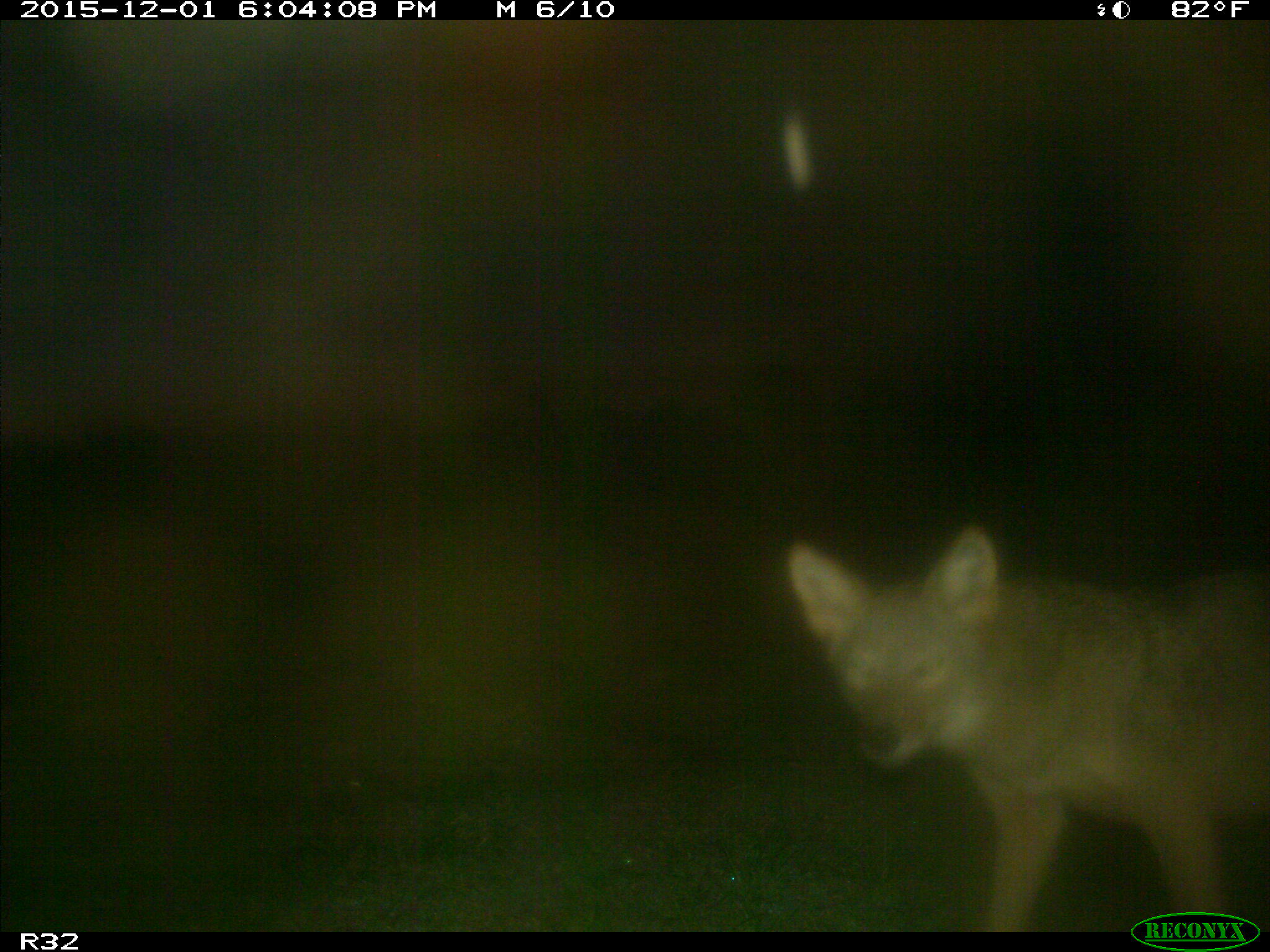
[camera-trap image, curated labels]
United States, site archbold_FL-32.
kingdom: Animalia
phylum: Chordata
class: Mammalia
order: Carnivora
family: Canidae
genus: Canis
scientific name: Canis latrans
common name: coyote